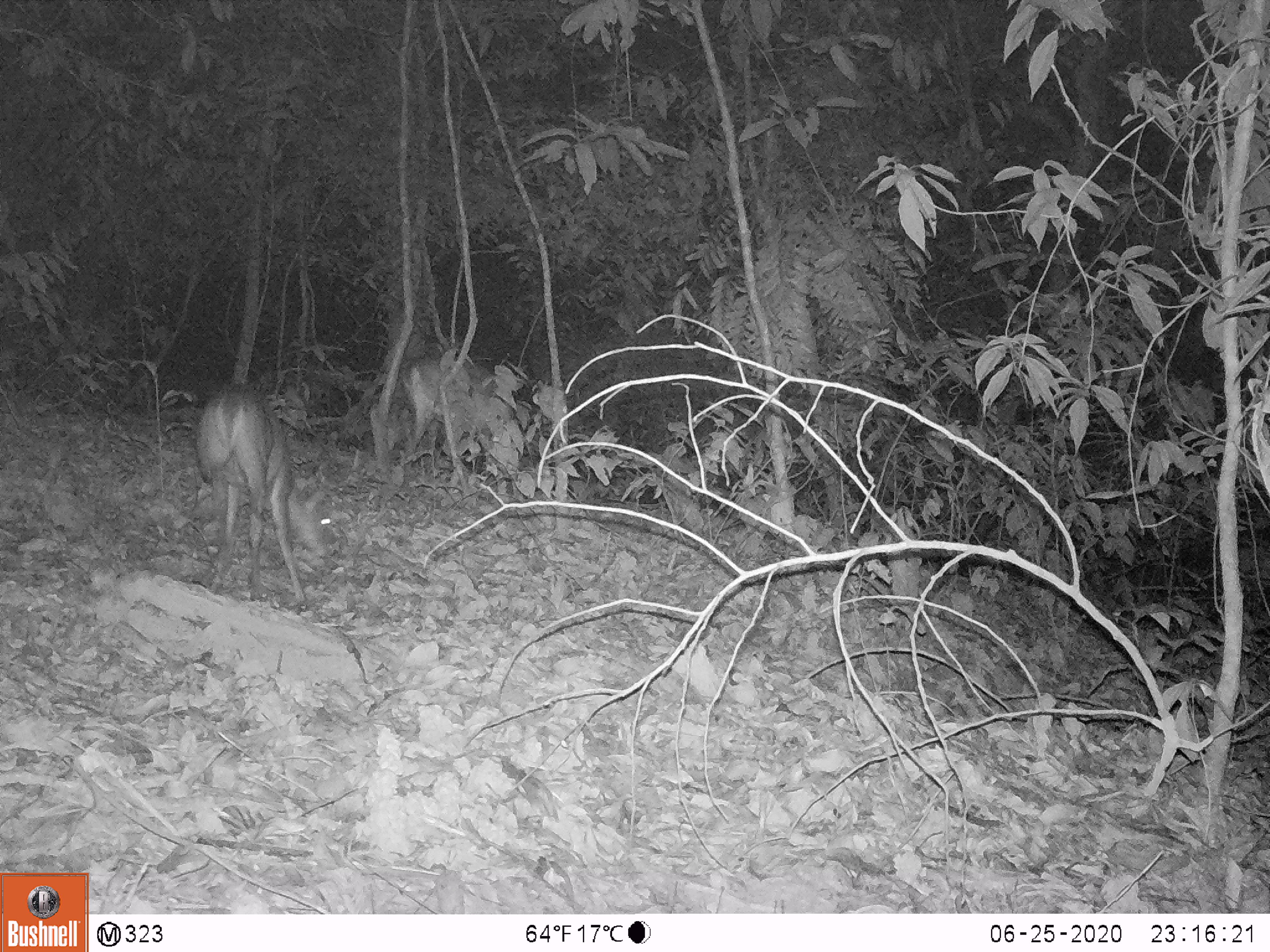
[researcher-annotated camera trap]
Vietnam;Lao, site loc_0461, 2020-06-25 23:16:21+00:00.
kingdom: Animalia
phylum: Chordata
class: Mammalia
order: Artiodactyla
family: Cervidae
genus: Muntiacus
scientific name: Muntiacus vuquangensis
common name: large-antlered muntjac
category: large antlered muntjac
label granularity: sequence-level